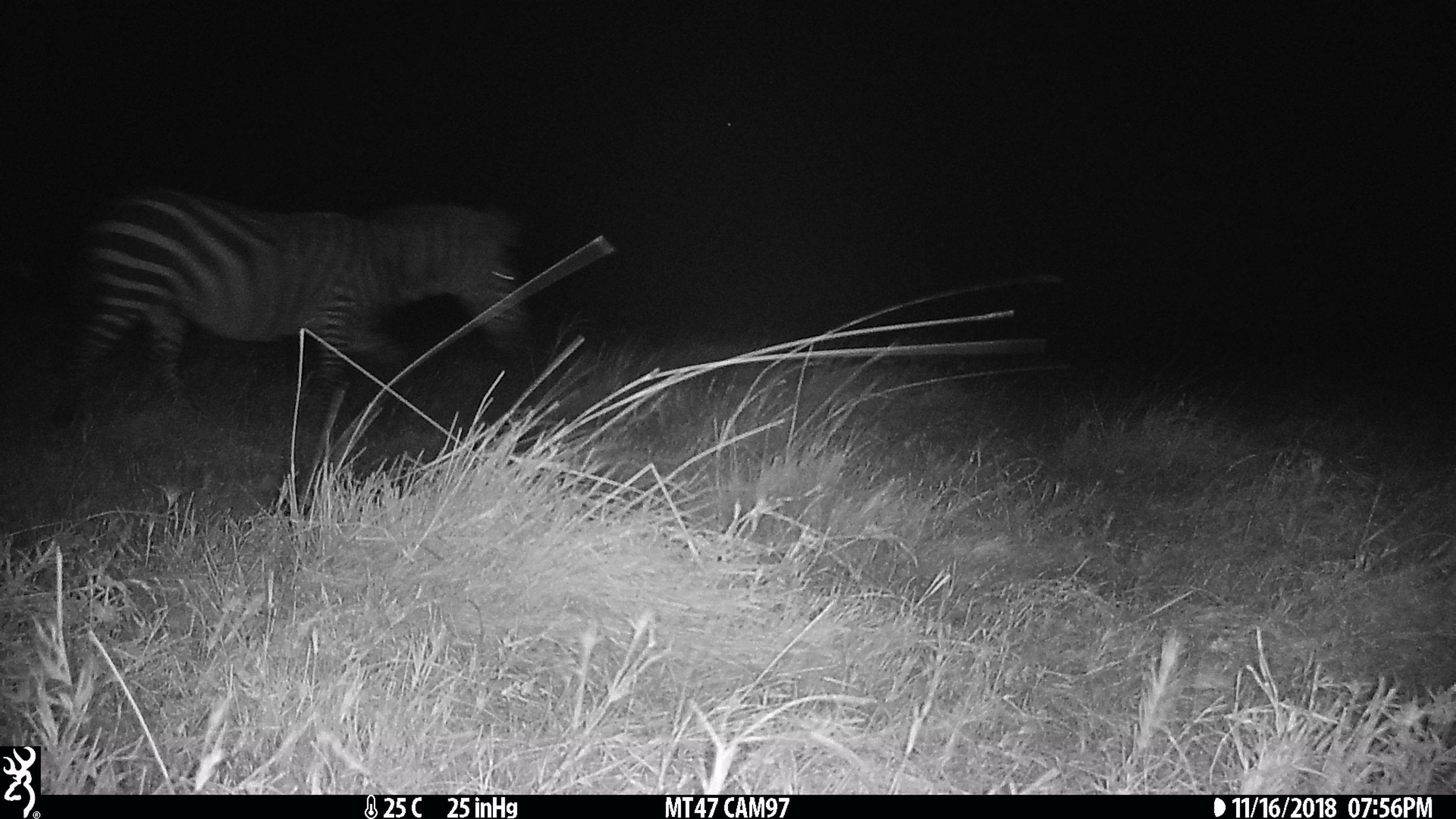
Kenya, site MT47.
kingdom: Animalia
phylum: Chordata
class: Mammalia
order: Perissodactyla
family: Equidae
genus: Equus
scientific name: Equus quagga burchellii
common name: burchell's zebra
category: zebra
Zebra (burchell's zebra) (Equus quagga burchellii).